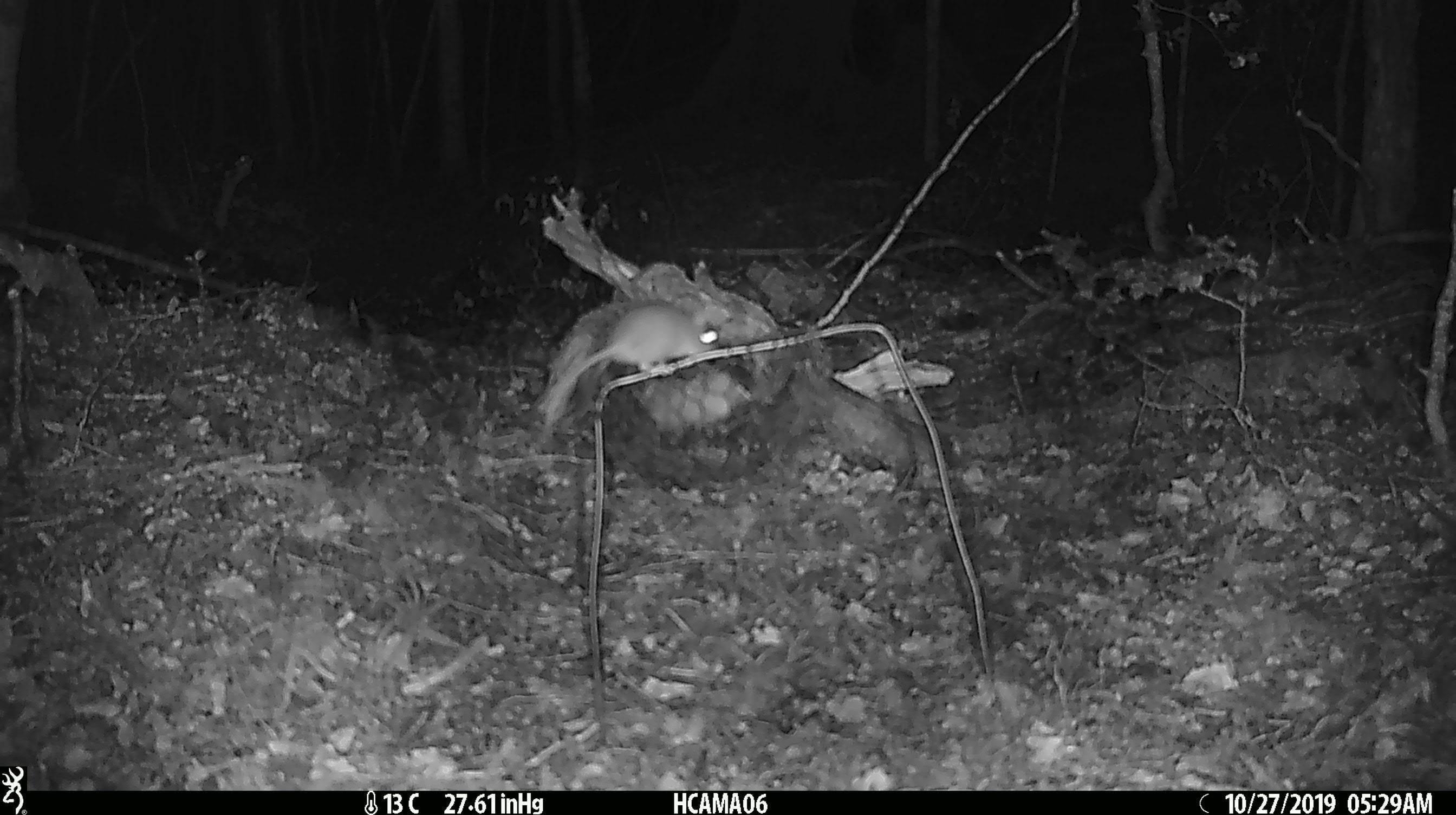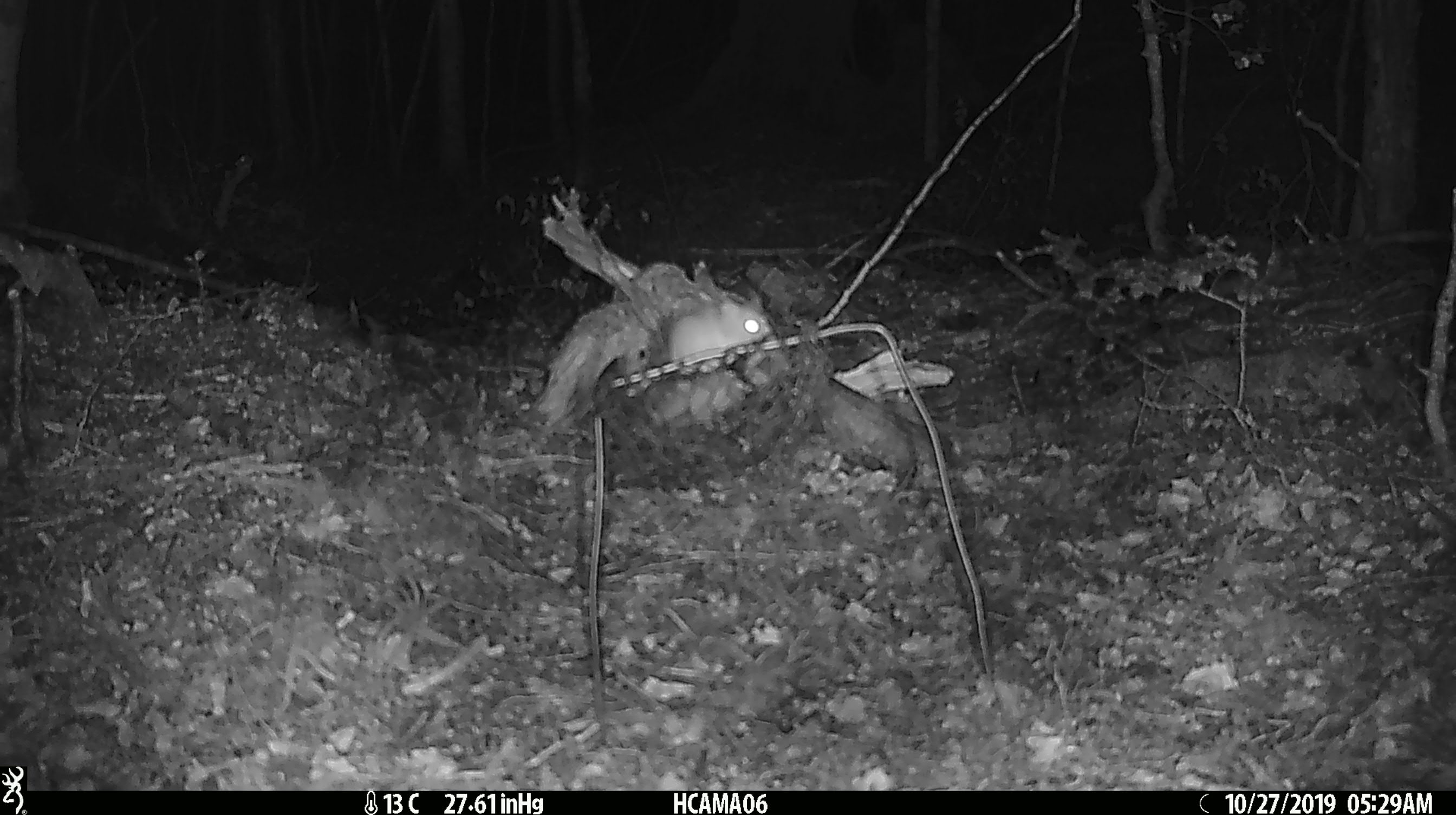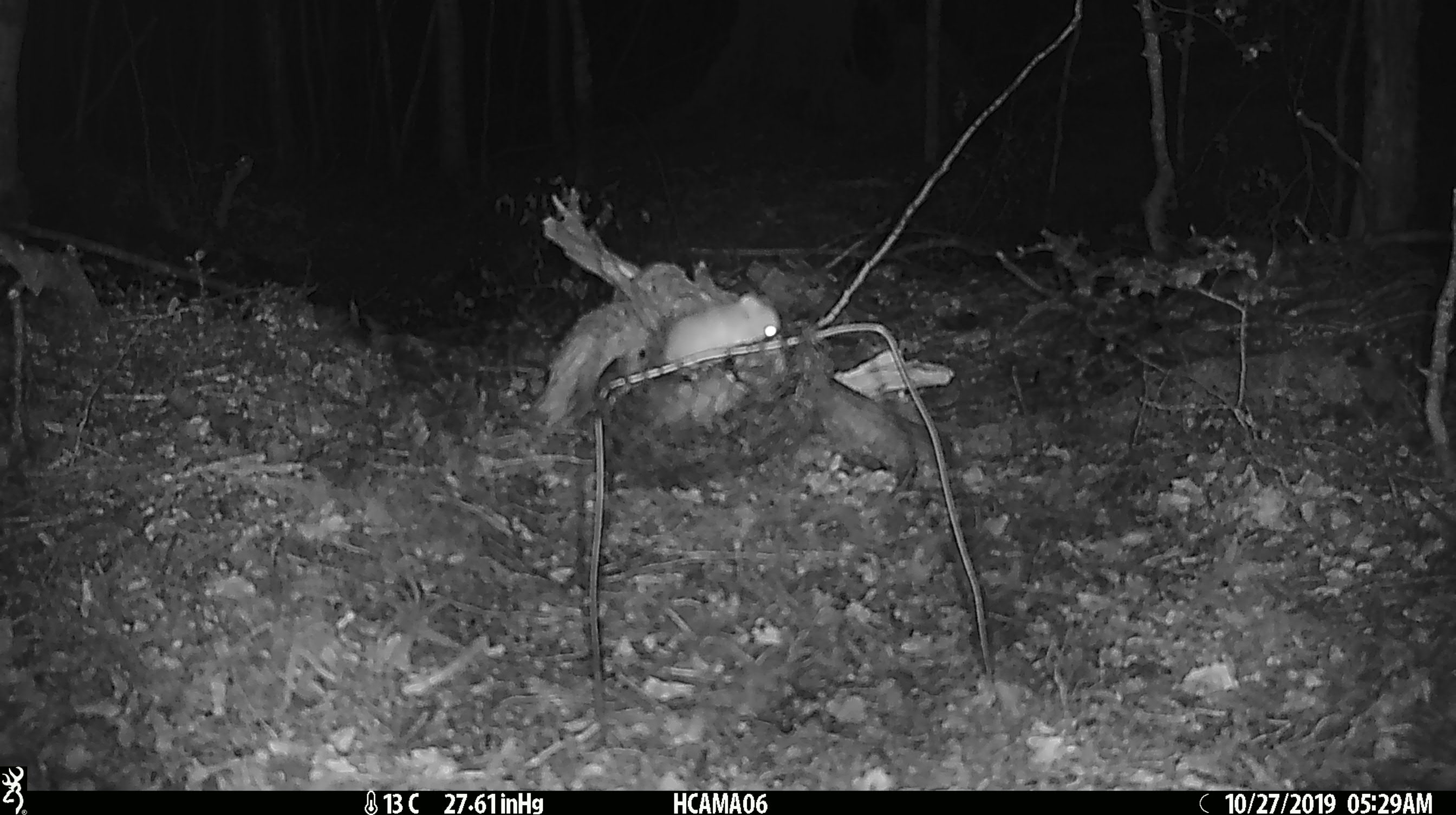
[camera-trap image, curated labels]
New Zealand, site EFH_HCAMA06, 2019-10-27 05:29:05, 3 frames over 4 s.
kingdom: Animalia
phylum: Chordata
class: Mammalia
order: Rodentia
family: Muridae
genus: Mus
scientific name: Mus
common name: mouse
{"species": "mouse (Mus)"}